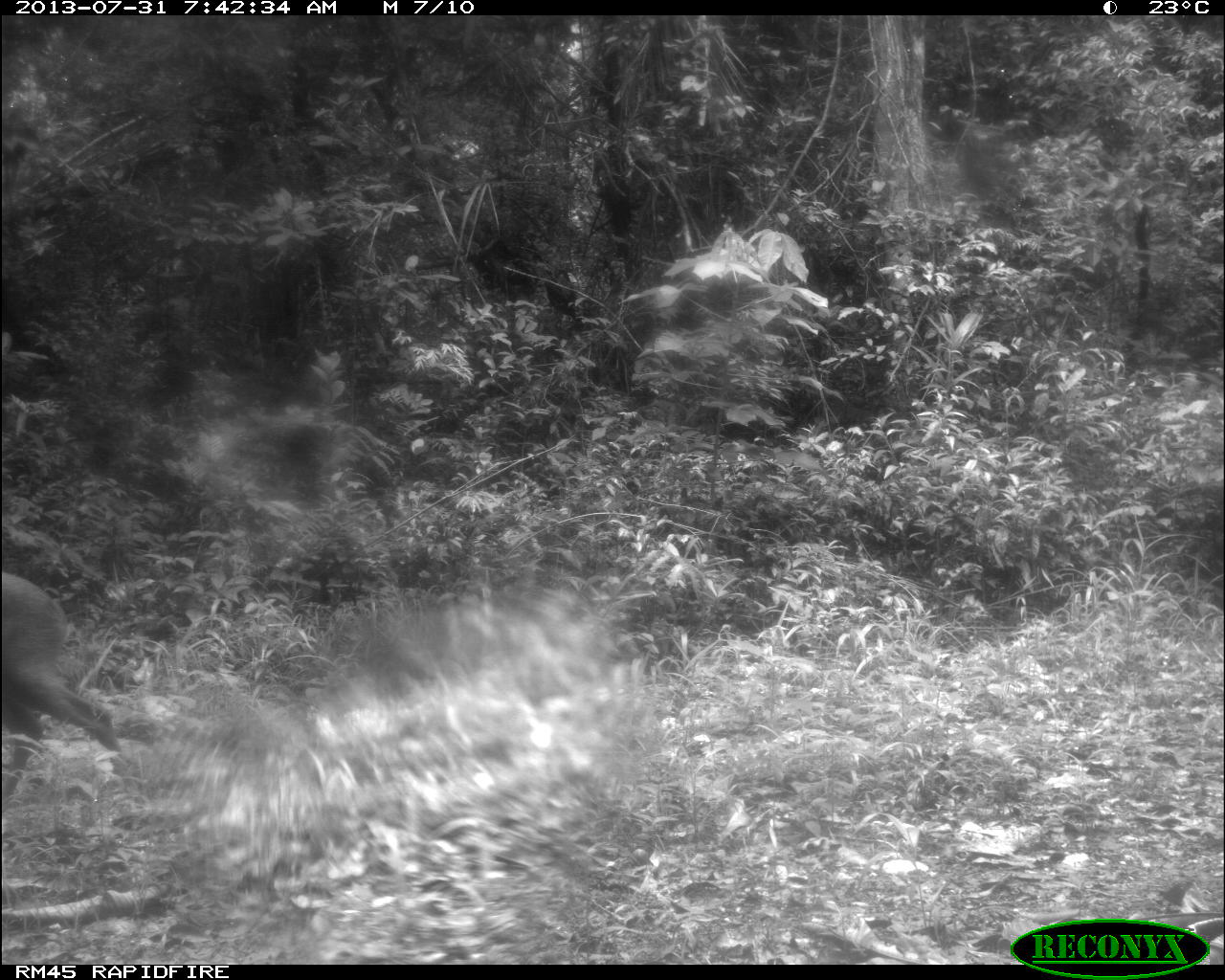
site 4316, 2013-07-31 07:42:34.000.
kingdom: Animalia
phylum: Chordata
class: Mammalia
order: Artiodactyla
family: Cervidae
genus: Mazama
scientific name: Mazama temama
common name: central american red brocket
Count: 1.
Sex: female.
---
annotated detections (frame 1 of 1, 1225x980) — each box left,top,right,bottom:
mazama temama: 3,570,127,802